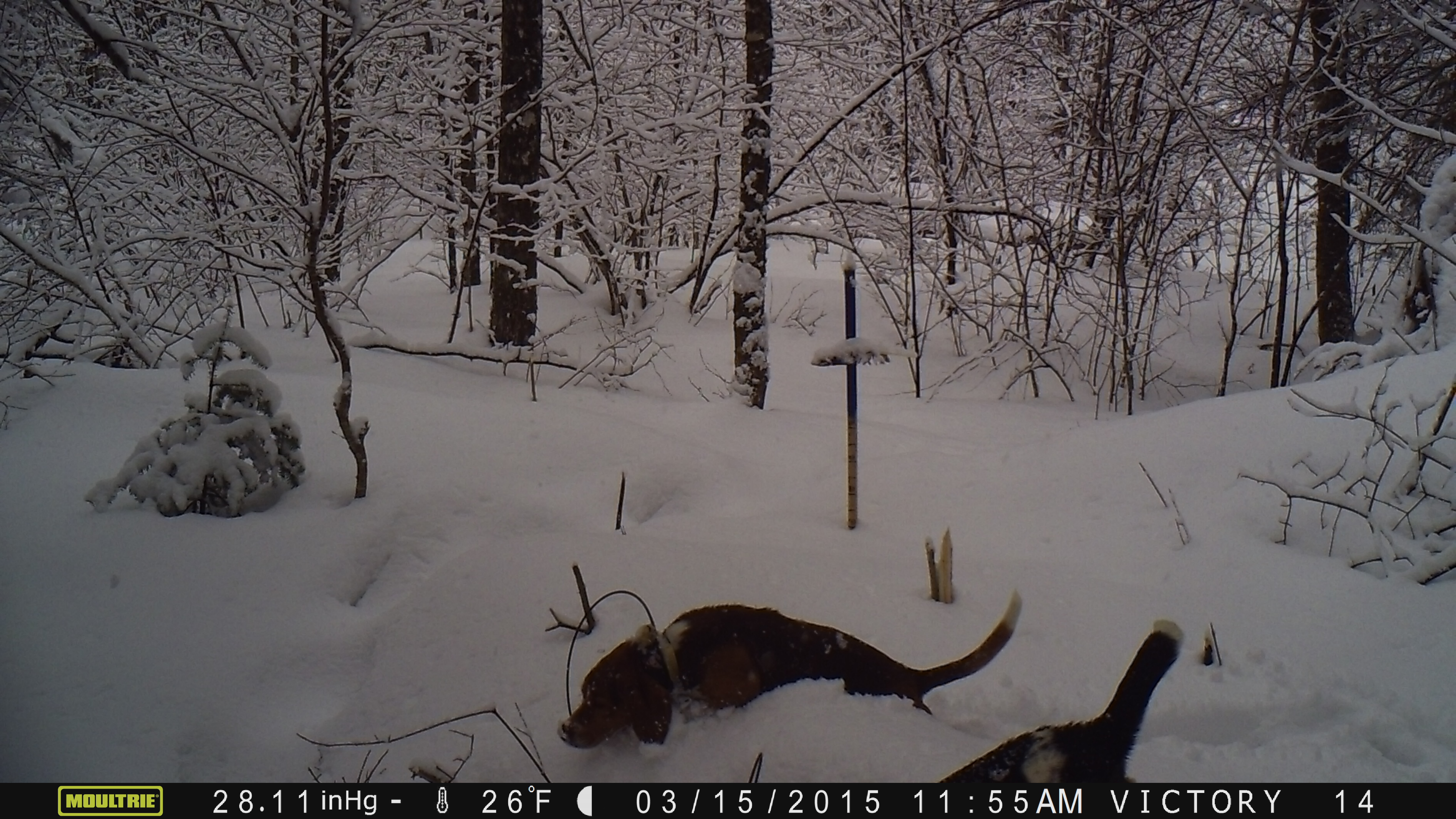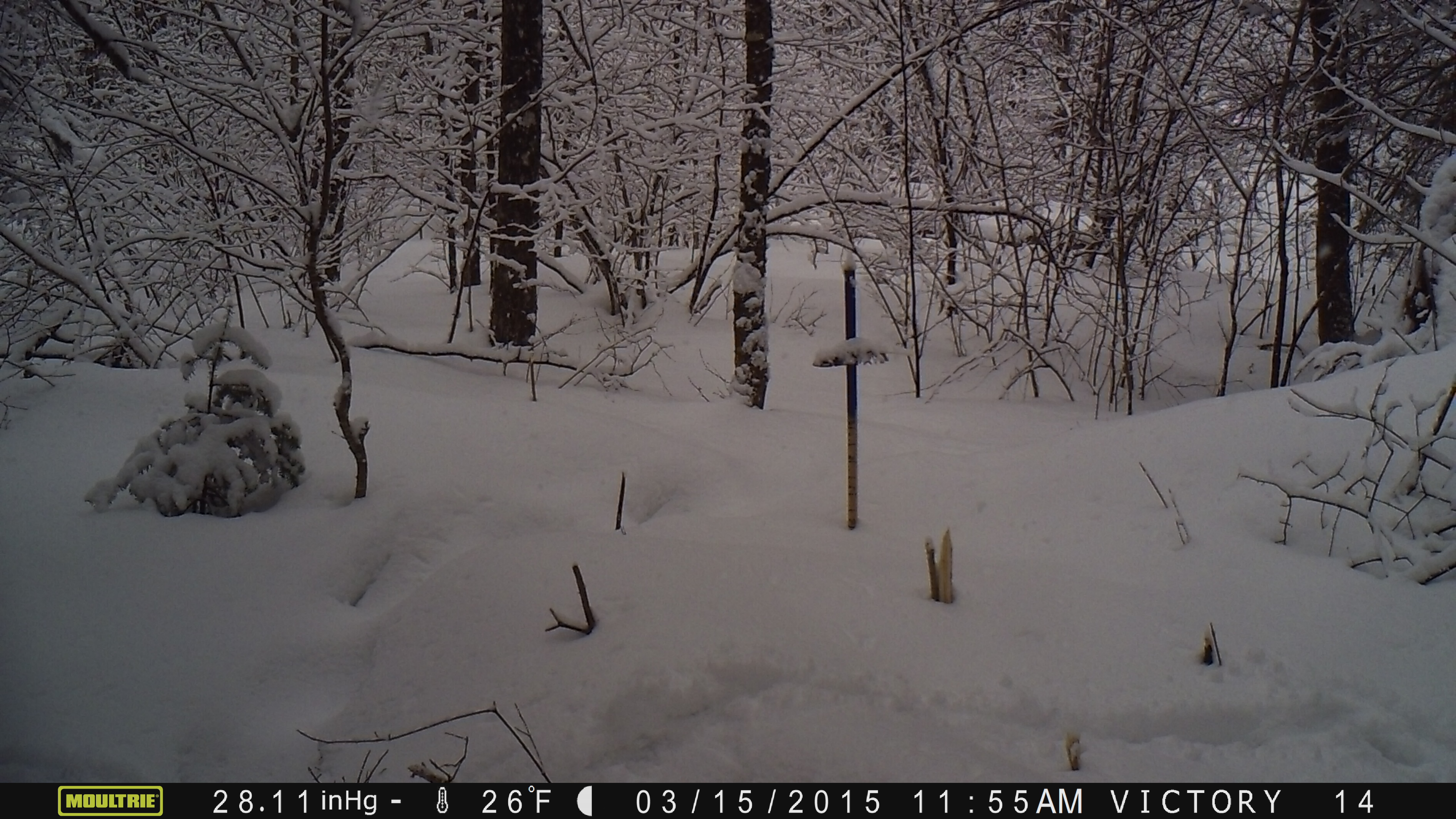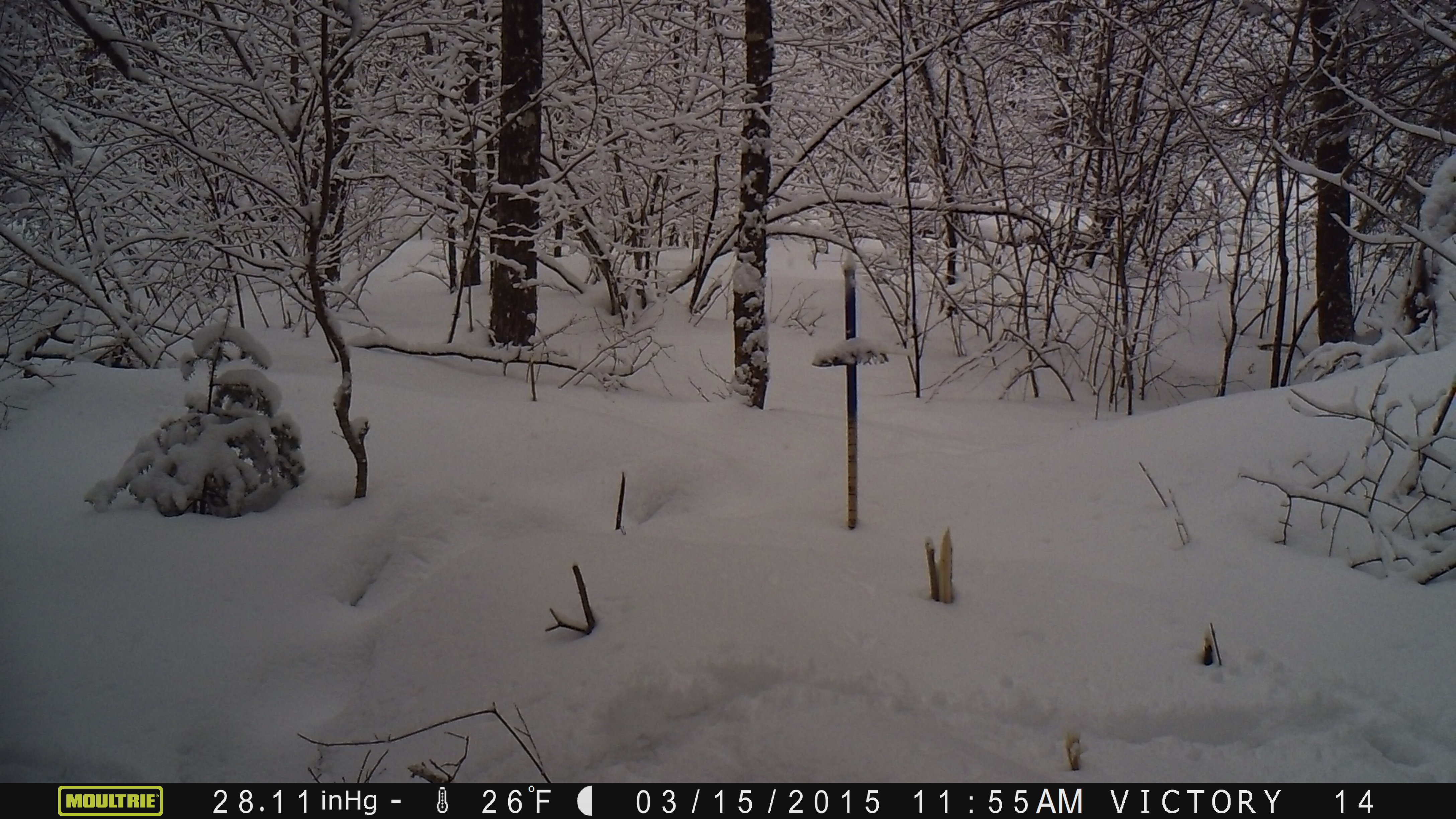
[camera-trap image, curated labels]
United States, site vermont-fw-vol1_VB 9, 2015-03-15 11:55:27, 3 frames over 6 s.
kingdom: Animalia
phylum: Chordata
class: Mammalia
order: Carnivora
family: Canidae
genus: Canis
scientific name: Canis familiaris familiaris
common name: domestic dog